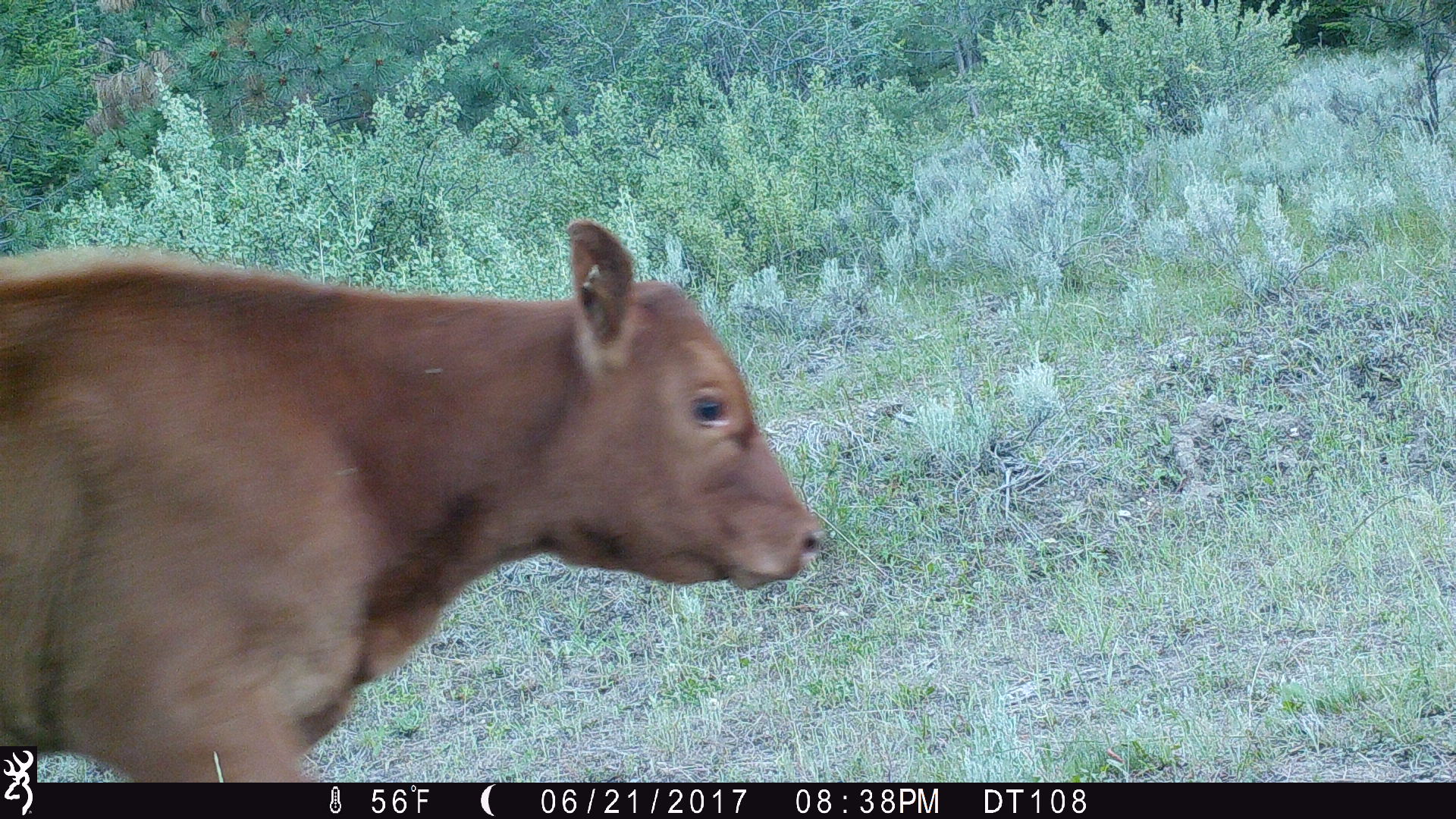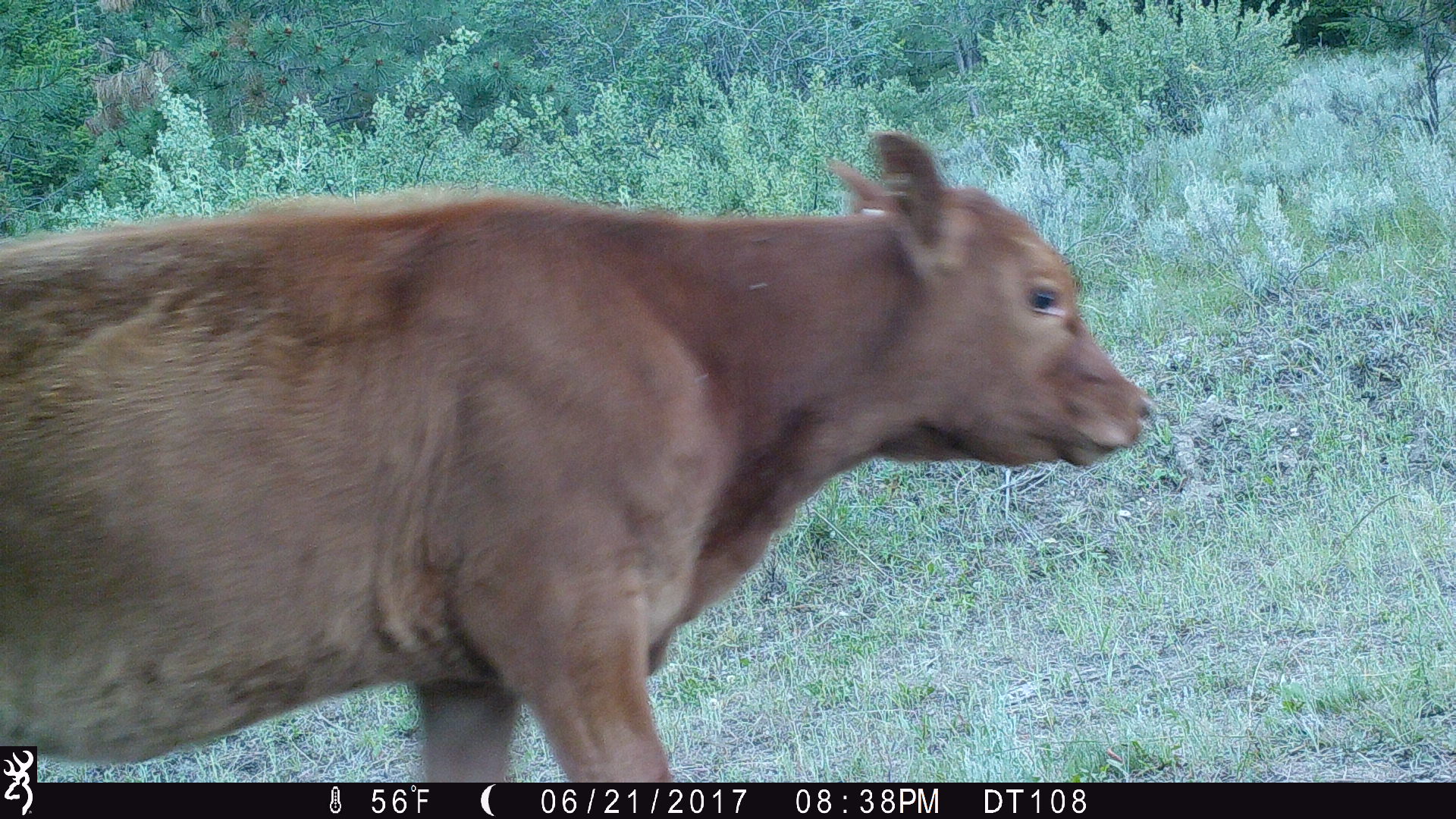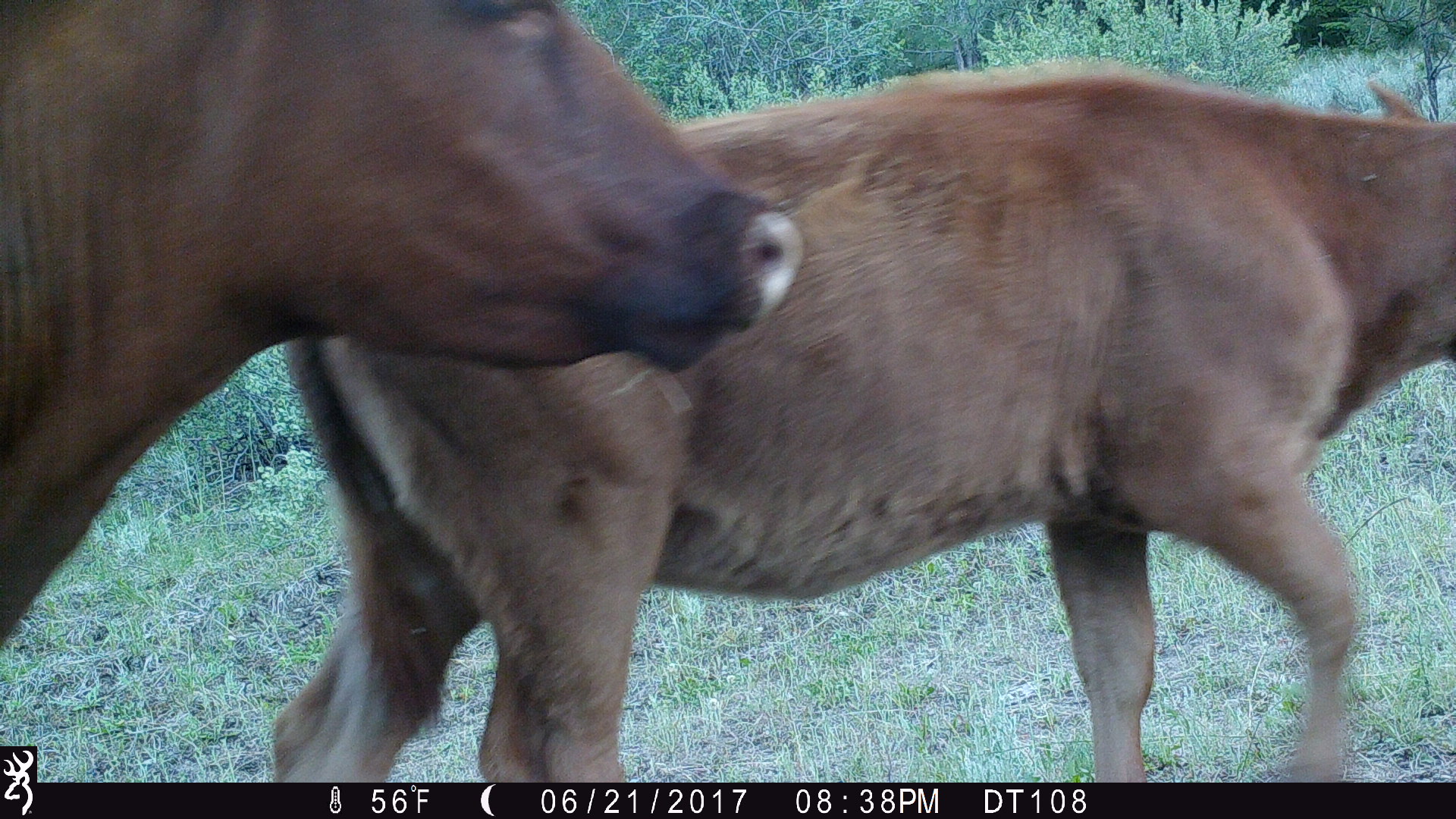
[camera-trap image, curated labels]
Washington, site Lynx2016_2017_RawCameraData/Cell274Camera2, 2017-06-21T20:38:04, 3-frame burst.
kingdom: Animalia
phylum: Chordata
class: Mammalia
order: Artiodactyla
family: Bovidae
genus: Bos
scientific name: Bos taurus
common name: domestic cattle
Domestic cattle (Bos taurus). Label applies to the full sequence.